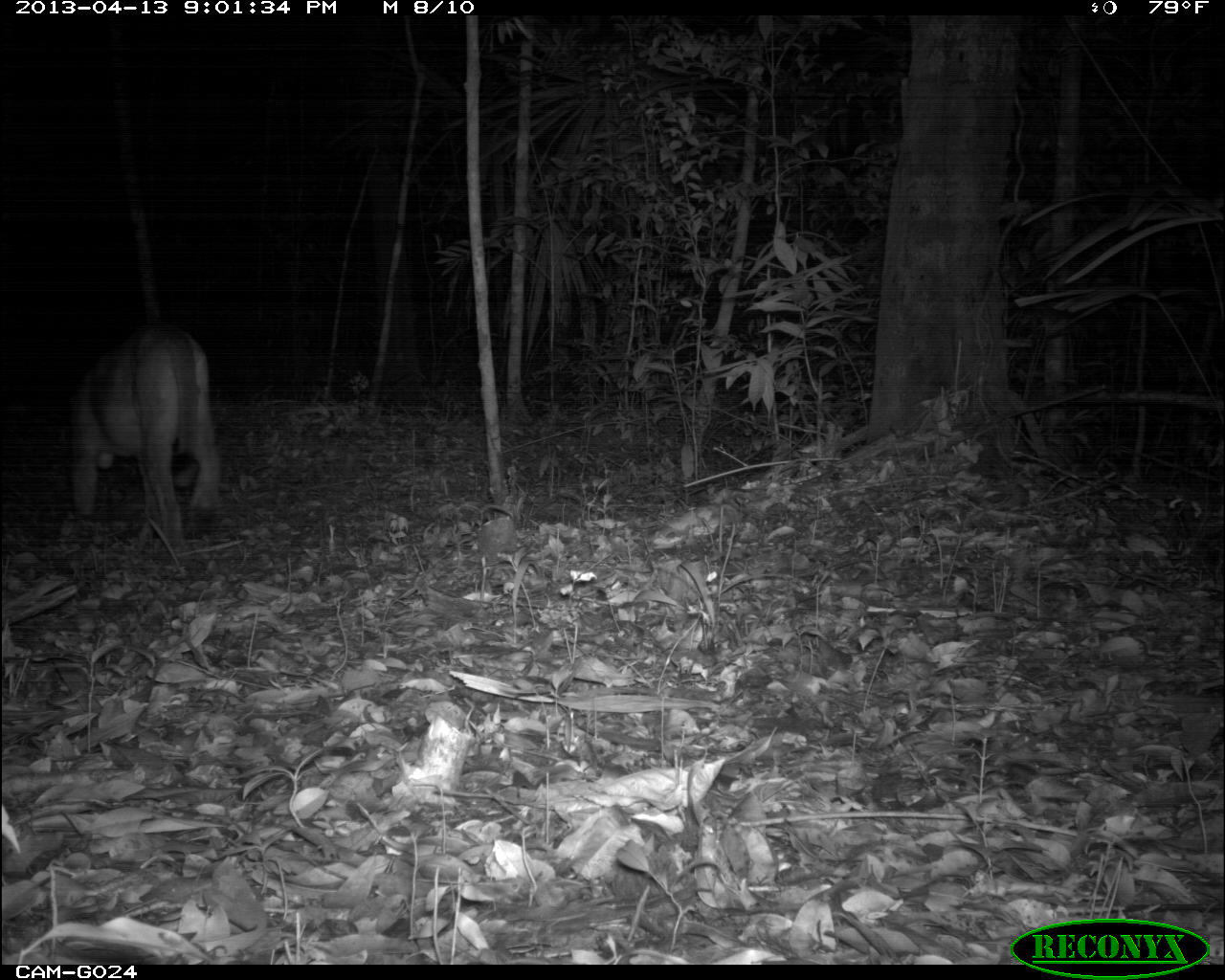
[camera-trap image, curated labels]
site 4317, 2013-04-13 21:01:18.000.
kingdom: Animalia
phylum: Chordata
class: Mammalia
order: Carnivora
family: Felidae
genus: Puma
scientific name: Puma concolor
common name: mountain lion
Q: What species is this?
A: Puma concolor (mountain lion).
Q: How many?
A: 1.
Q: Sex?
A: Male.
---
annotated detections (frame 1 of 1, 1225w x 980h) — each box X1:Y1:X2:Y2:
puma concolor: 61:318:227:556